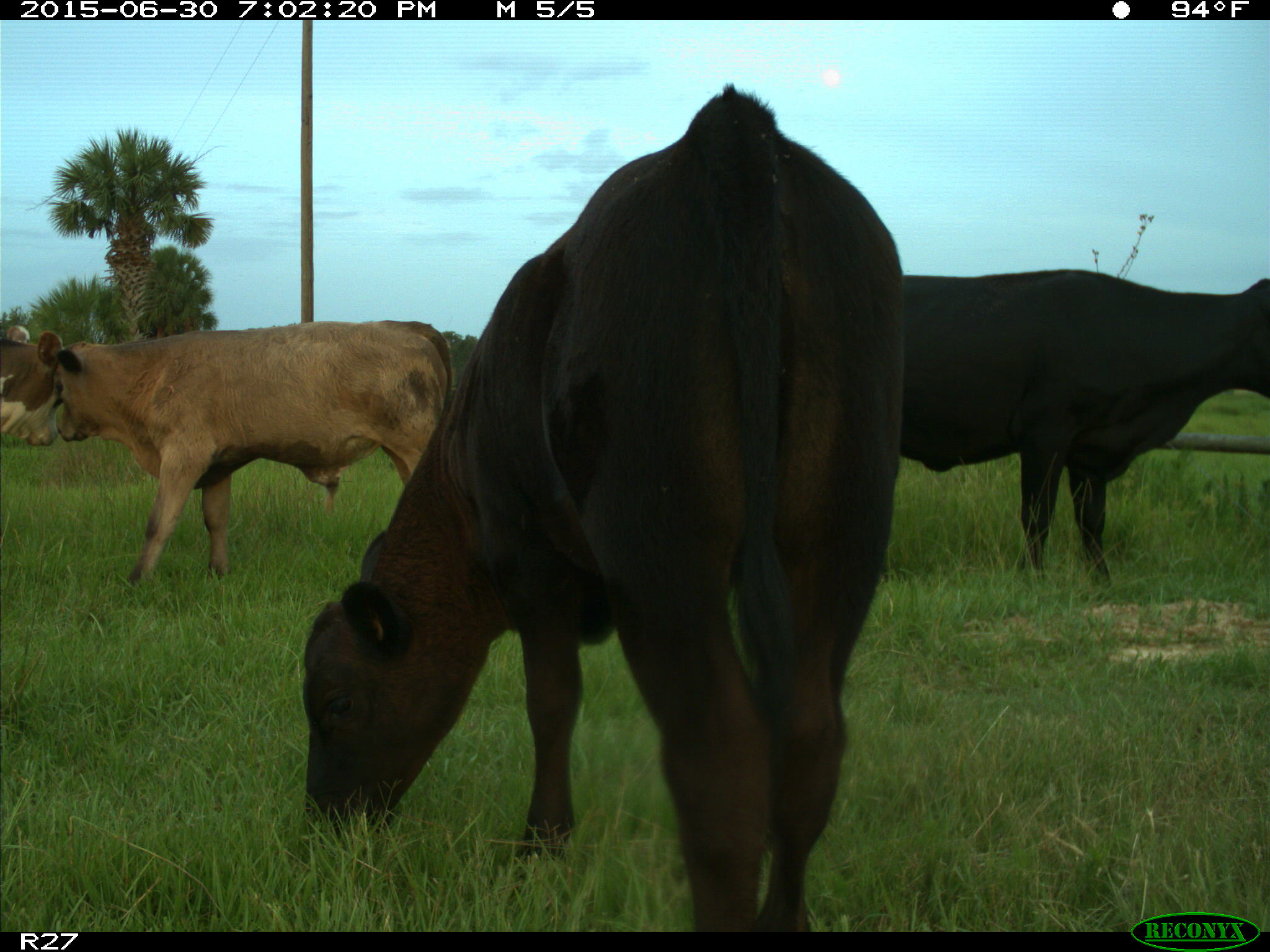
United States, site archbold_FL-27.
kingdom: Animalia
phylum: Chordata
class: Mammalia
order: Artiodactyla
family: Bovidae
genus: Bos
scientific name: Bos taurus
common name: domestic cow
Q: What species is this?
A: Bos taurus (domestic cow).